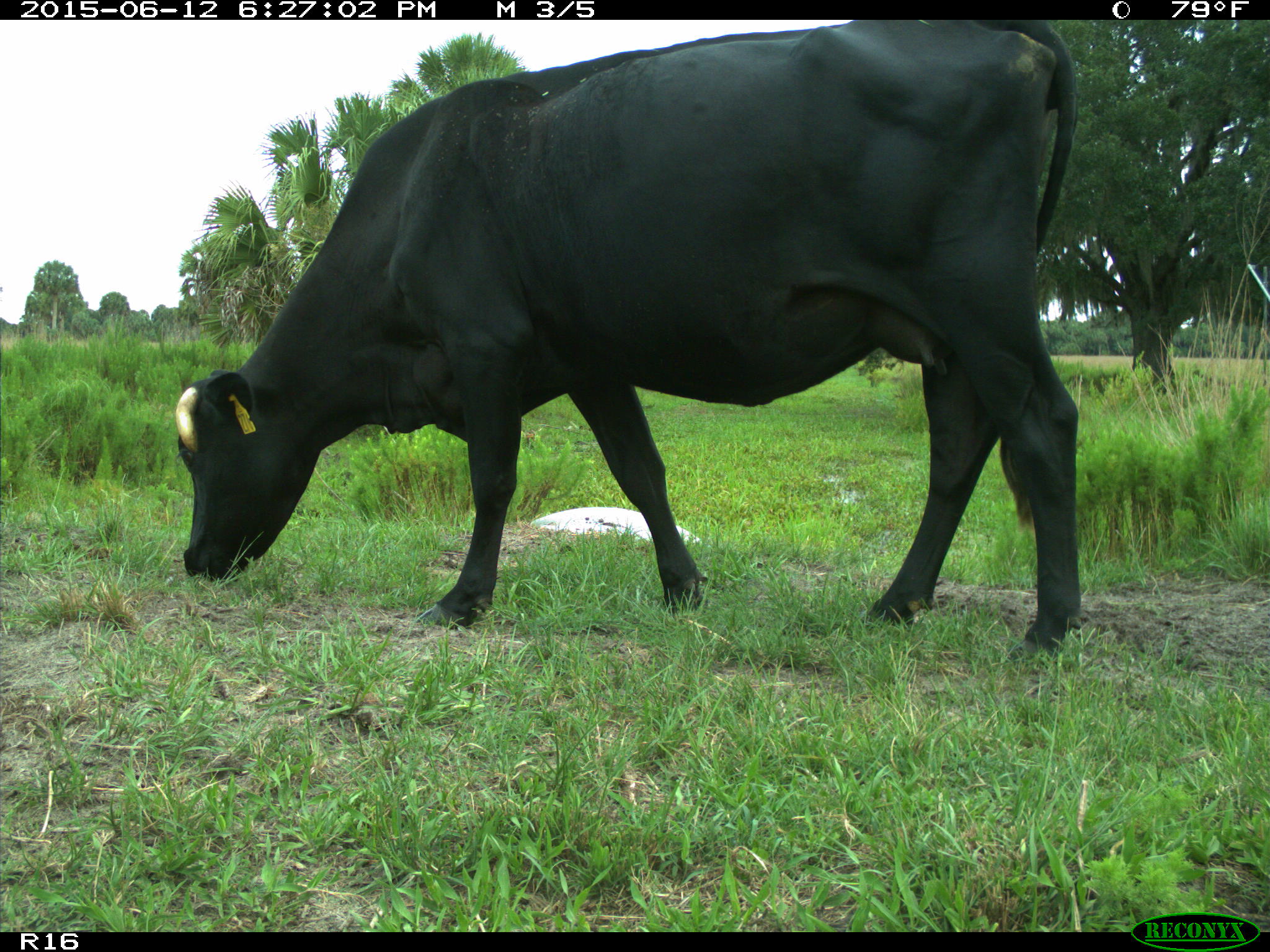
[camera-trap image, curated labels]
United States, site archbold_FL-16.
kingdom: Animalia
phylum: Chordata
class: Mammalia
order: Artiodactyla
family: Bovidae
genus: Bos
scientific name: Bos taurus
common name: domestic cow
Bos taurus (domestic cow).